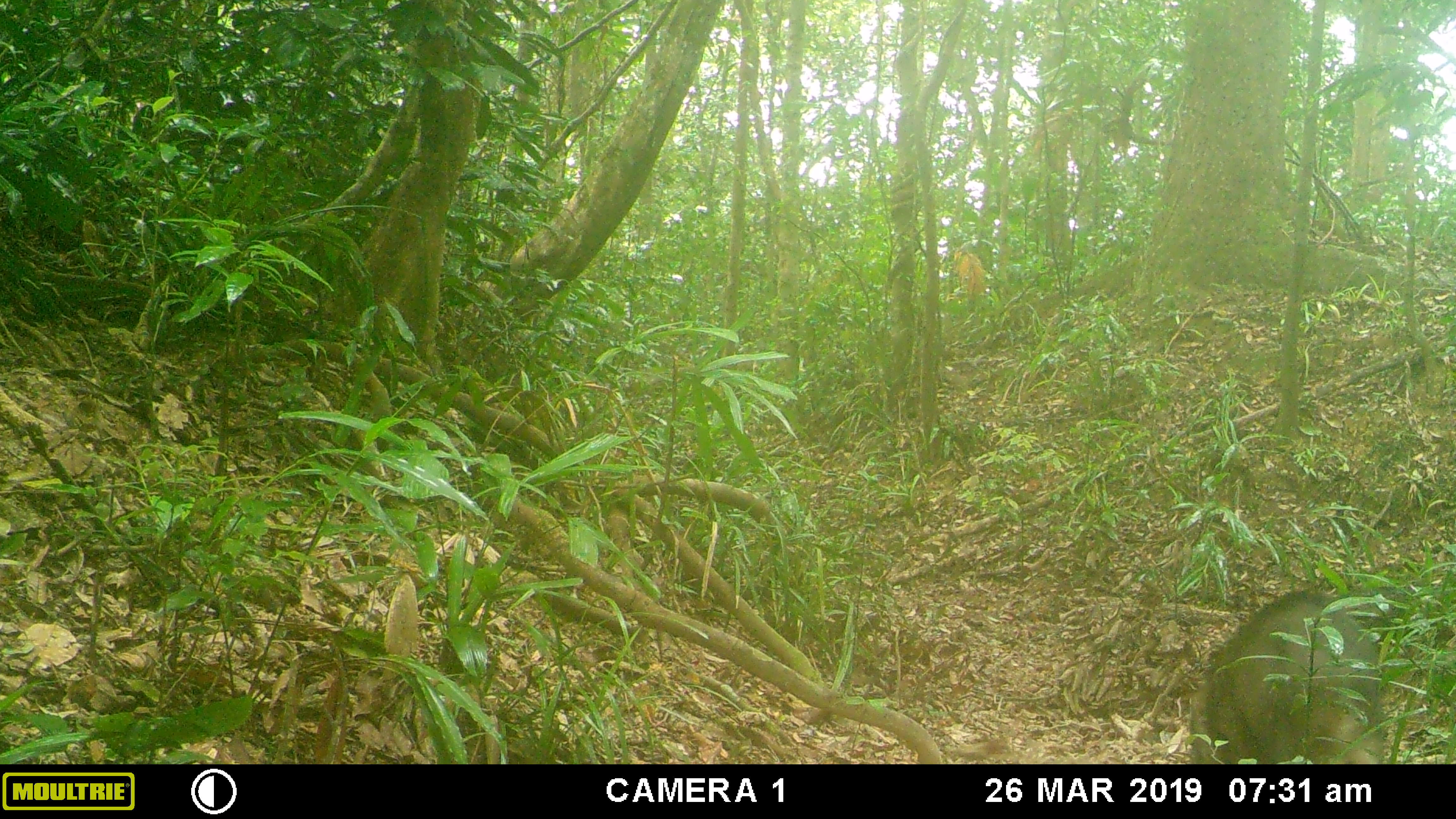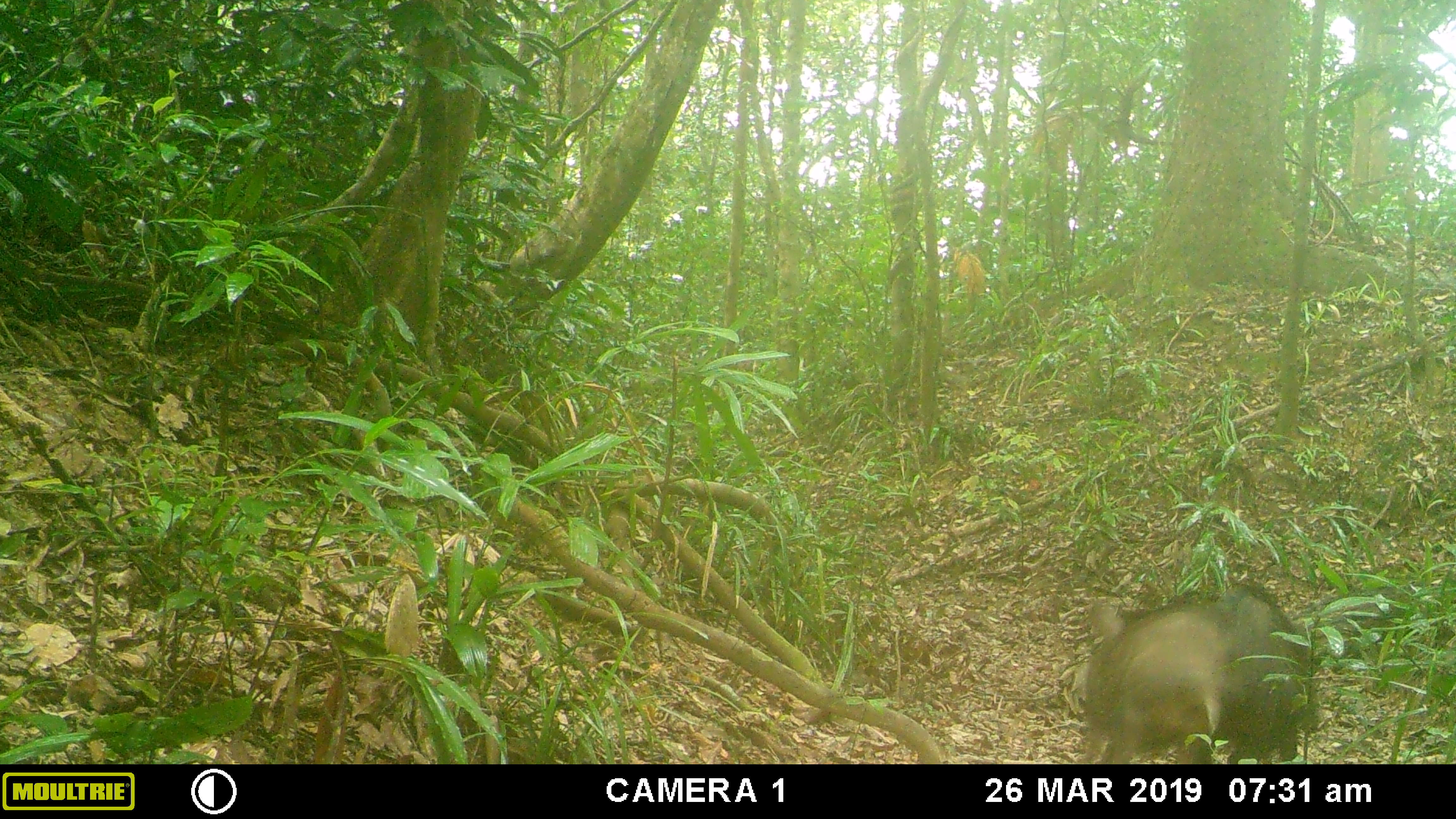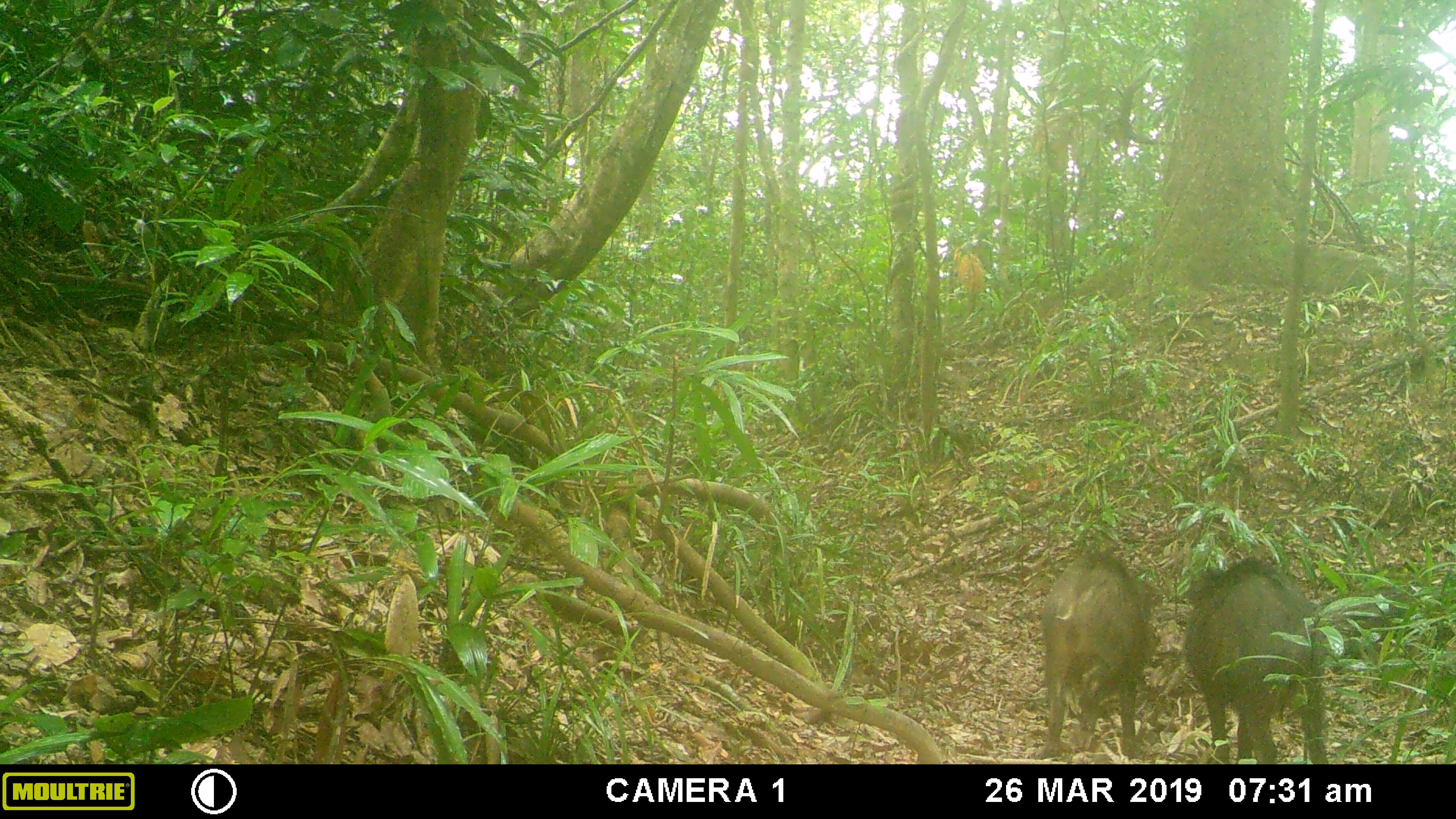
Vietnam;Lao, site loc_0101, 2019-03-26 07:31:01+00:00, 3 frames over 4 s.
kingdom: Animalia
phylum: Chordata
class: Mammalia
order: Artiodactyla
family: Suidae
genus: Sus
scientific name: Sus scrofa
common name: eurasian wild pig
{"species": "eurasian wild pig (Sus scrofa)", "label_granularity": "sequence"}